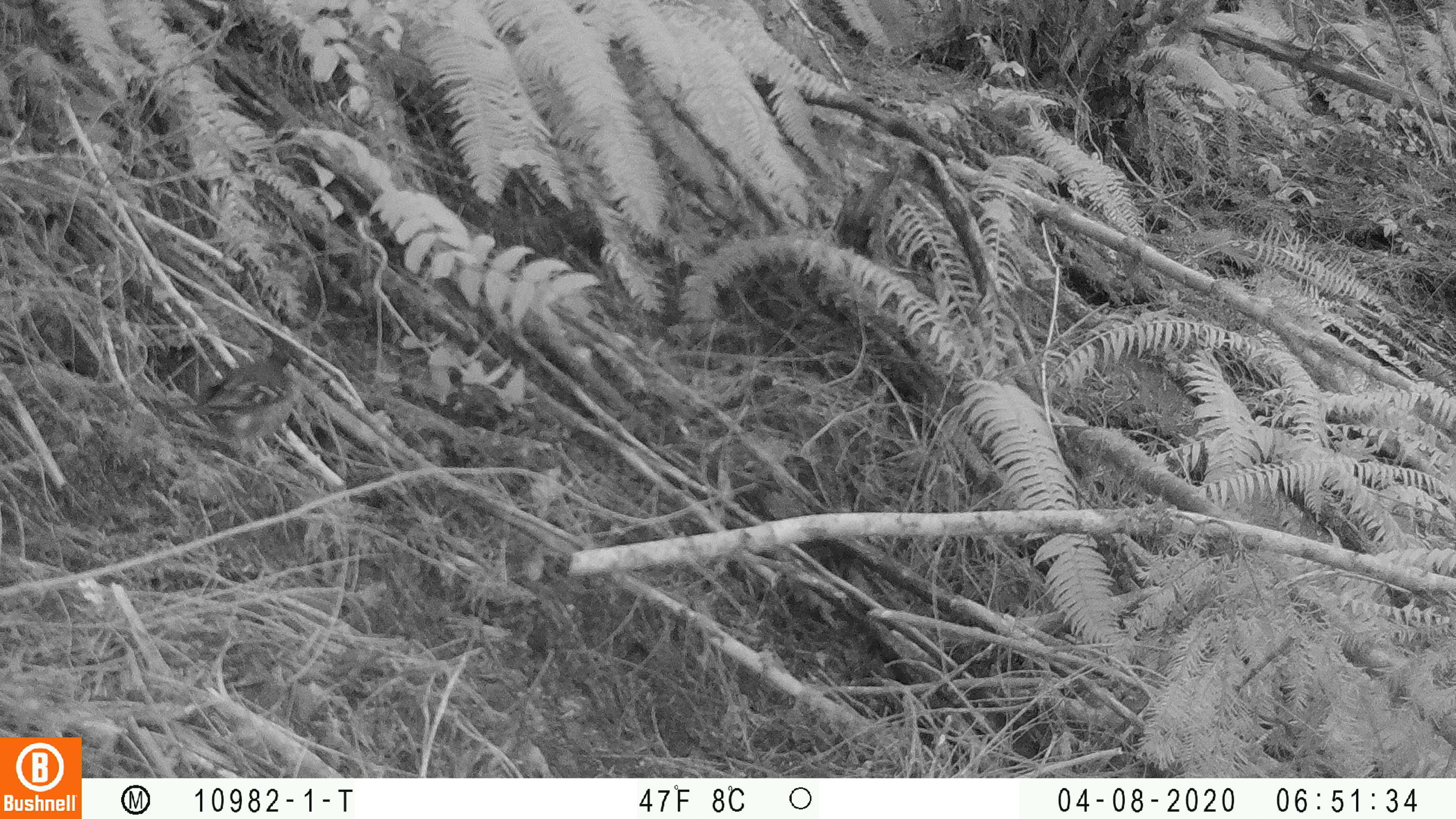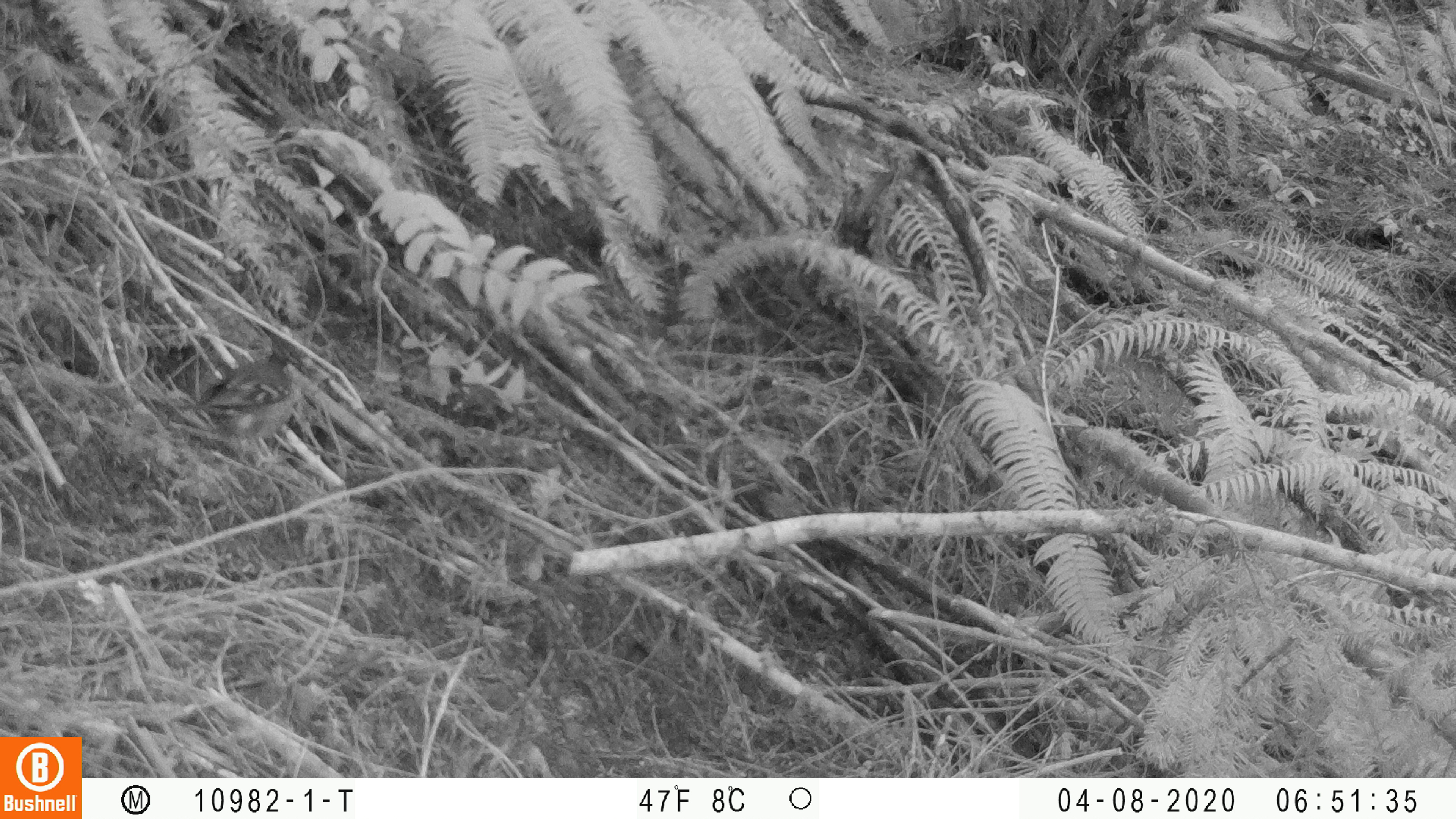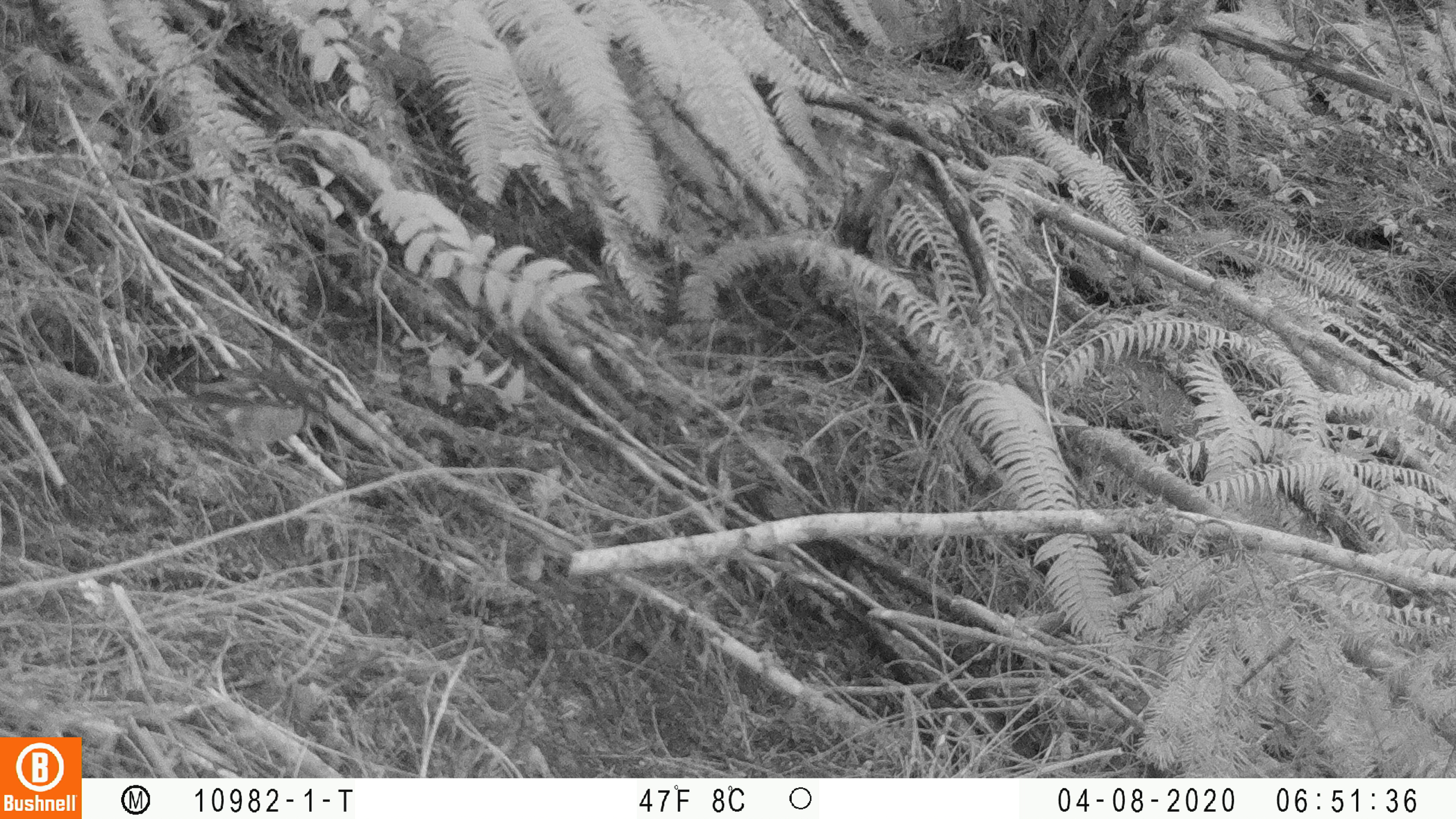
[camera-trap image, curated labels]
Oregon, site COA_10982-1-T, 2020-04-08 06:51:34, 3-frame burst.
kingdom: Animalia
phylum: Chordata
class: Aves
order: Passeriformes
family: Turdidae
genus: Ixoreus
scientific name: Ixoreus naevius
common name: varied thrush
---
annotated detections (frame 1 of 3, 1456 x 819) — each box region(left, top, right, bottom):
varied thrush: region(178, 342, 302, 453)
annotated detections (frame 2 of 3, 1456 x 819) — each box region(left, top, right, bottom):
varied thrush: region(183, 349, 306, 462)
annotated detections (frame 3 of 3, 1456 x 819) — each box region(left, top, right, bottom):
varied thrush: region(156, 371, 333, 473)